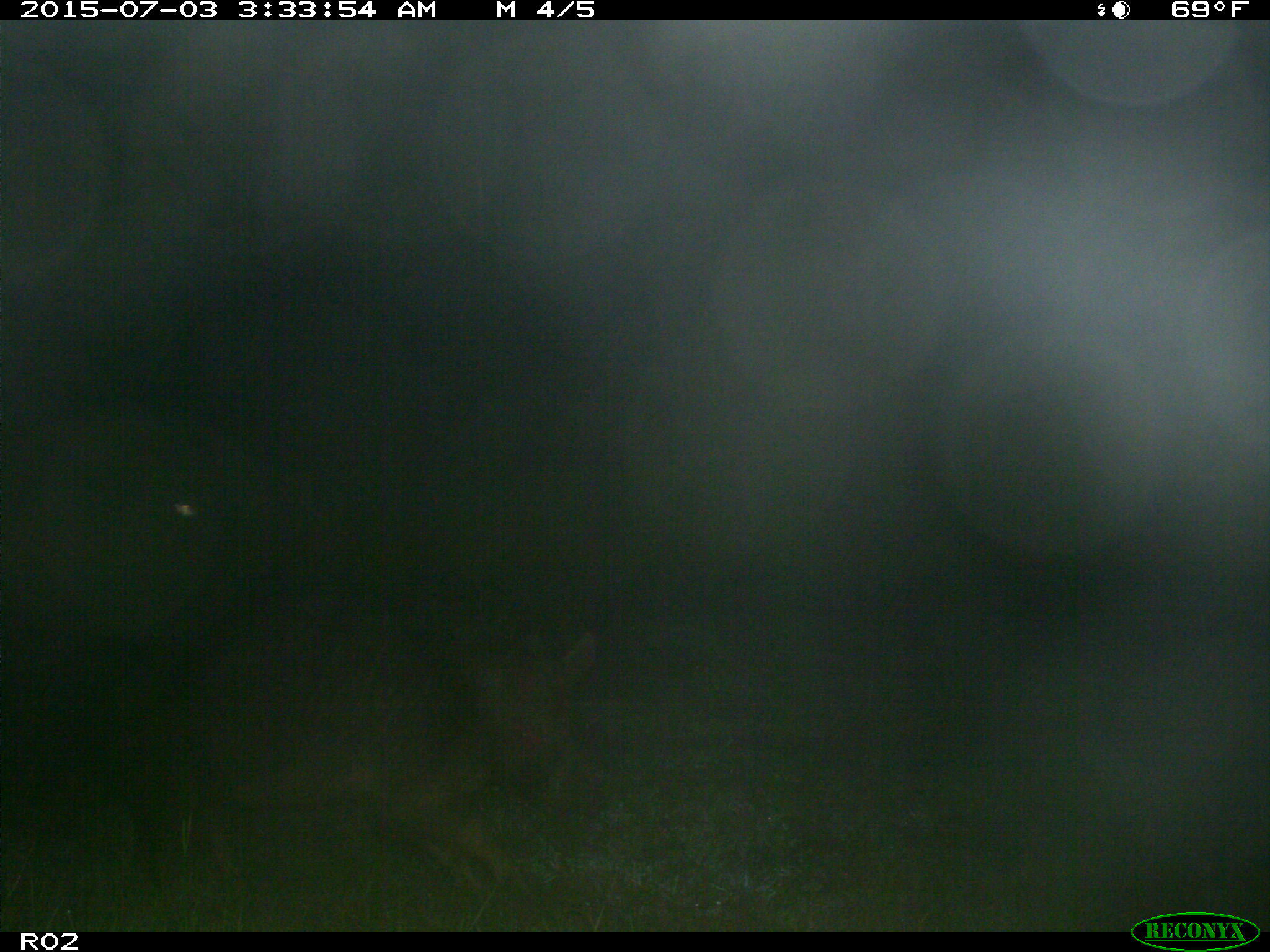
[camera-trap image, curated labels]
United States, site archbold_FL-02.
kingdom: Animalia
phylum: Chordata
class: Mammalia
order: Artiodactyla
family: Suidae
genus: Sus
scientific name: Sus scrofa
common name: wild boar